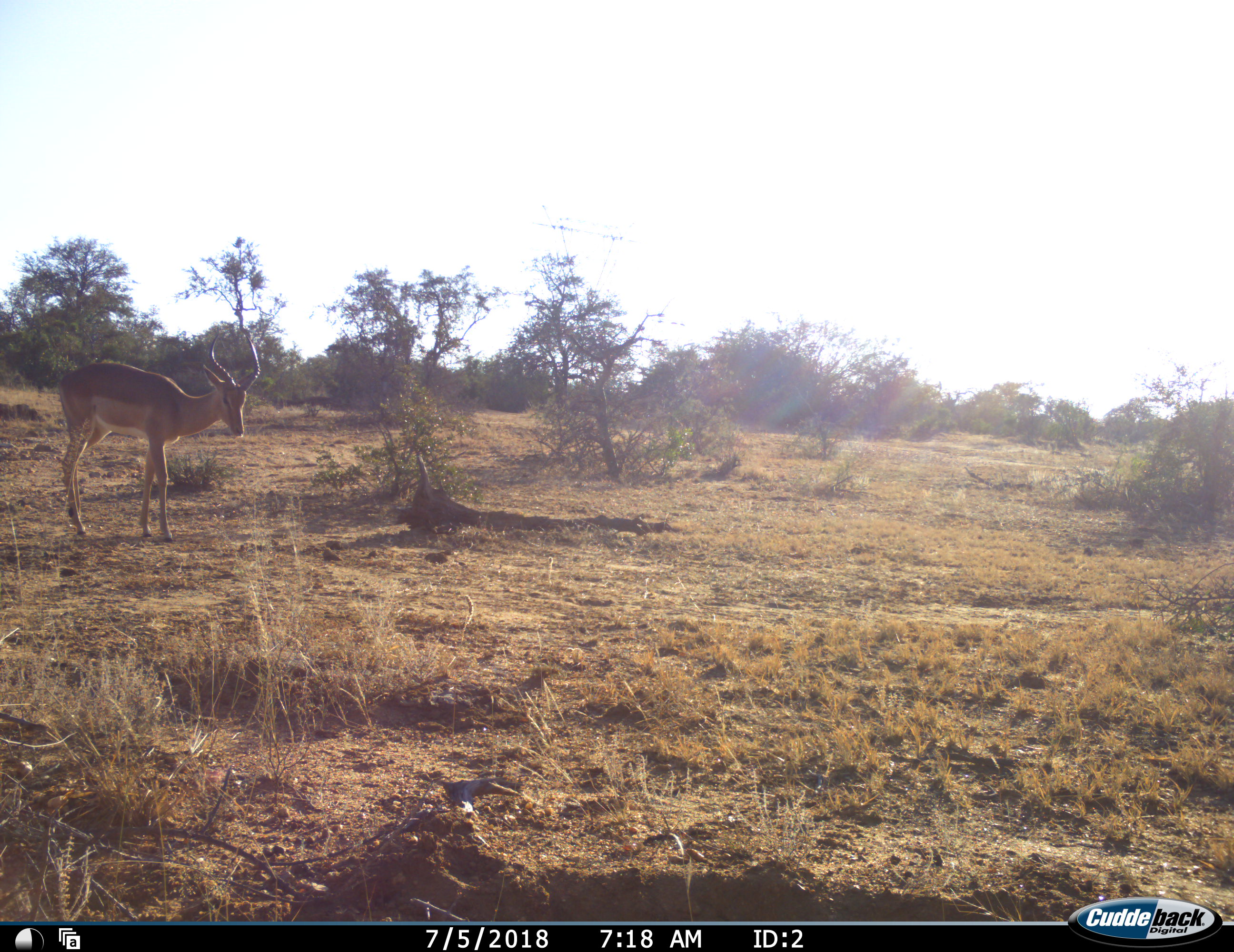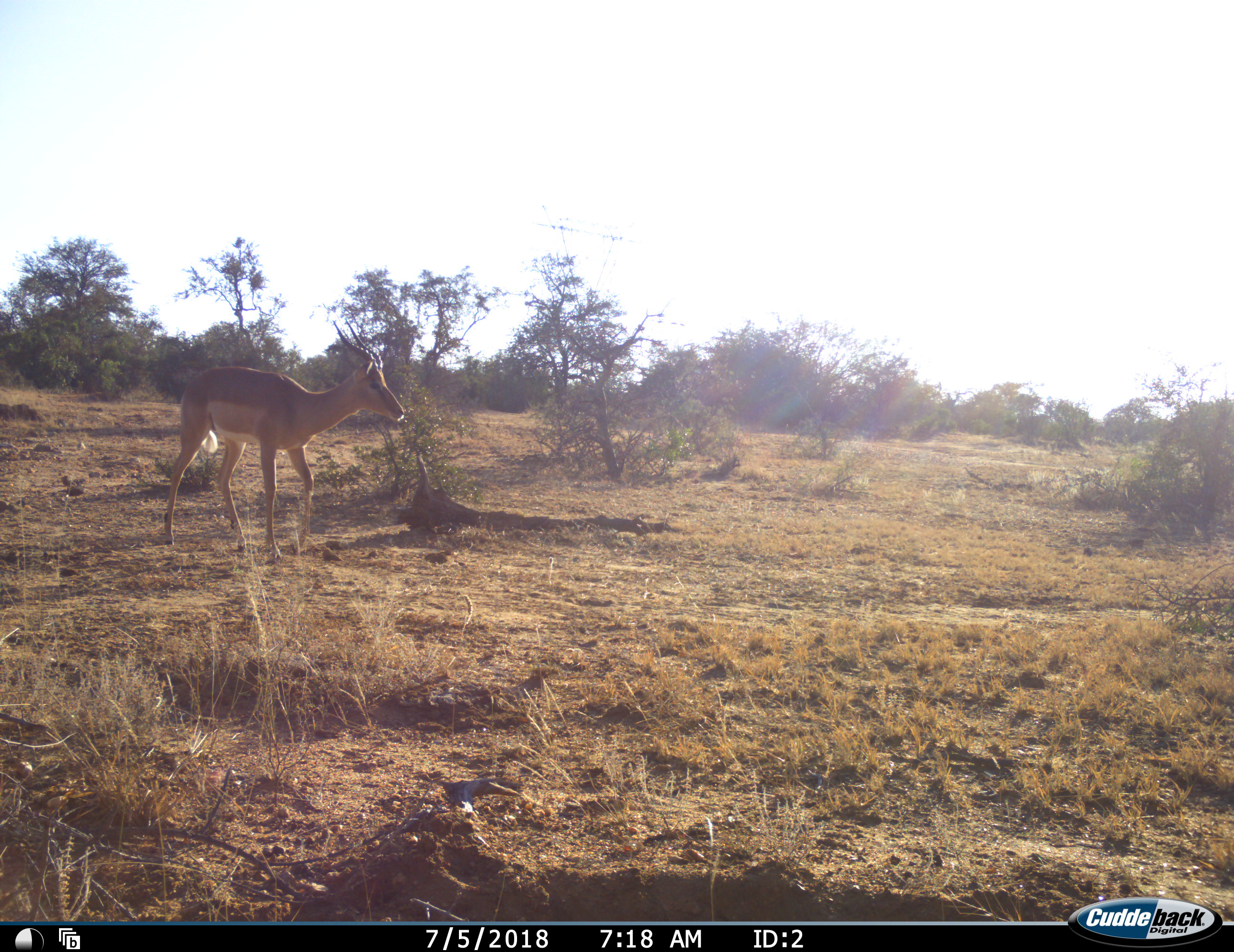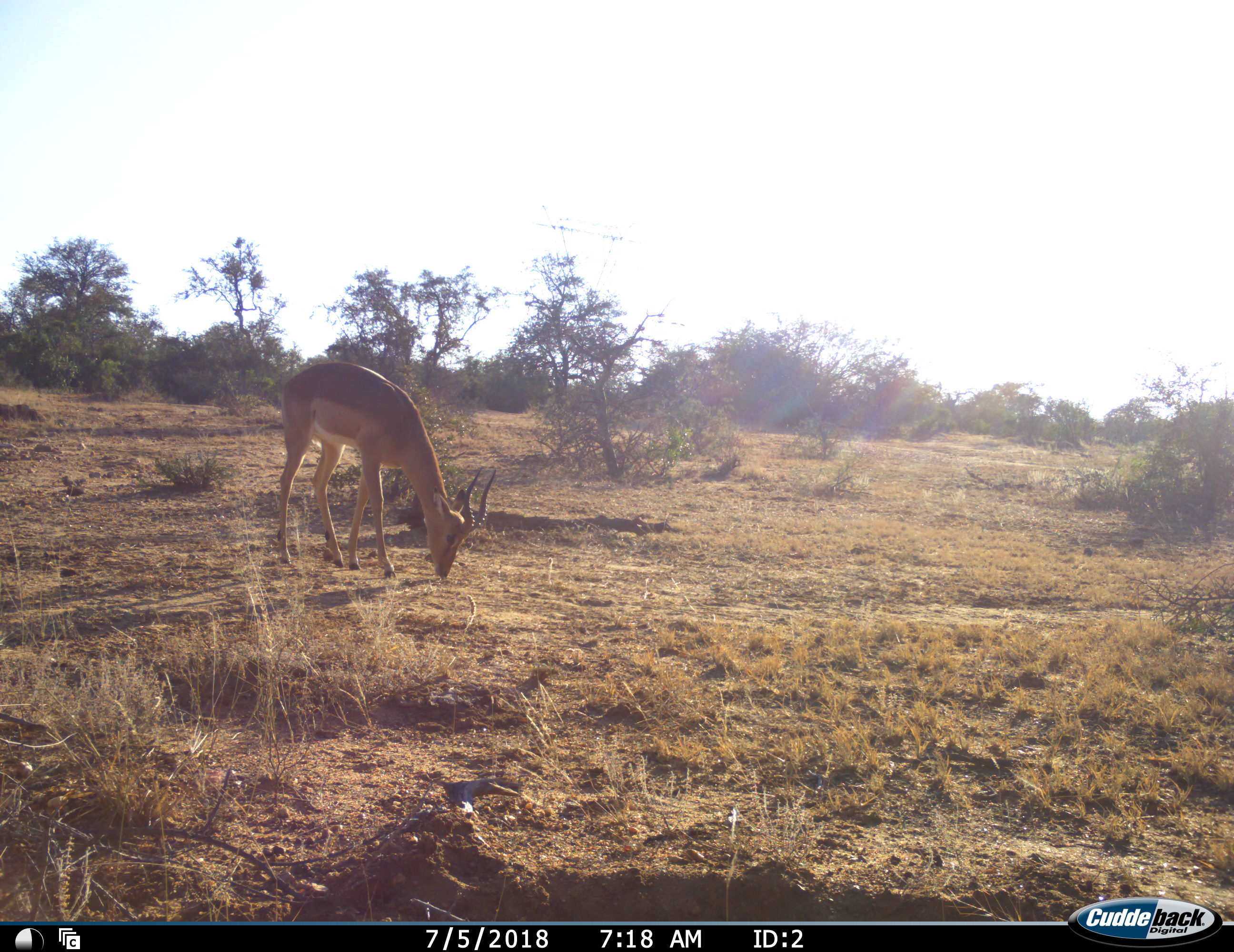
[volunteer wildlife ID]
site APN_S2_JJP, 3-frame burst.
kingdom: Animalia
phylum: Chordata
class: Mammalia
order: Artiodactyla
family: Bovidae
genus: Aepyceros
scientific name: Aepyceros melampus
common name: impala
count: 1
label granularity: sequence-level